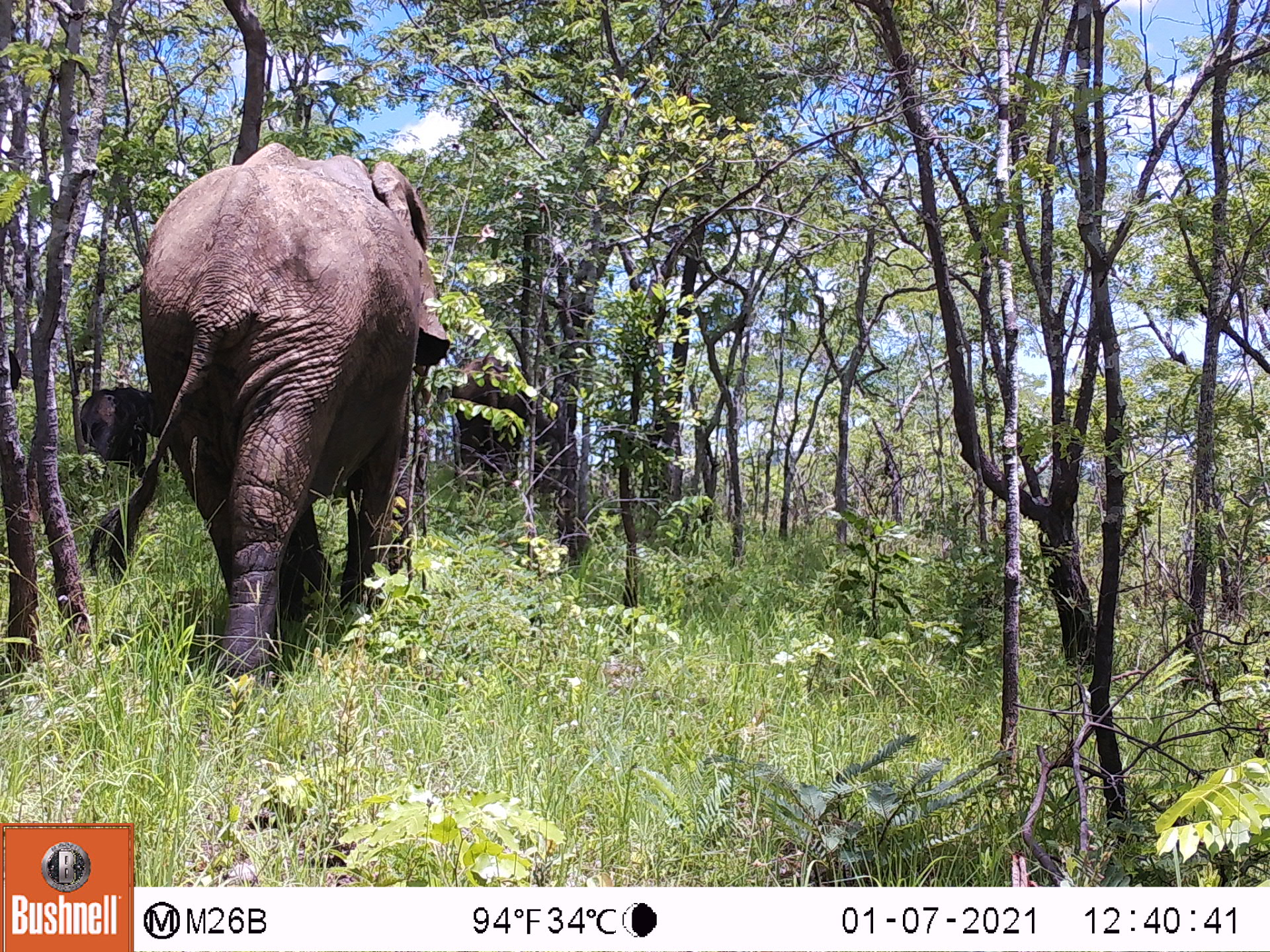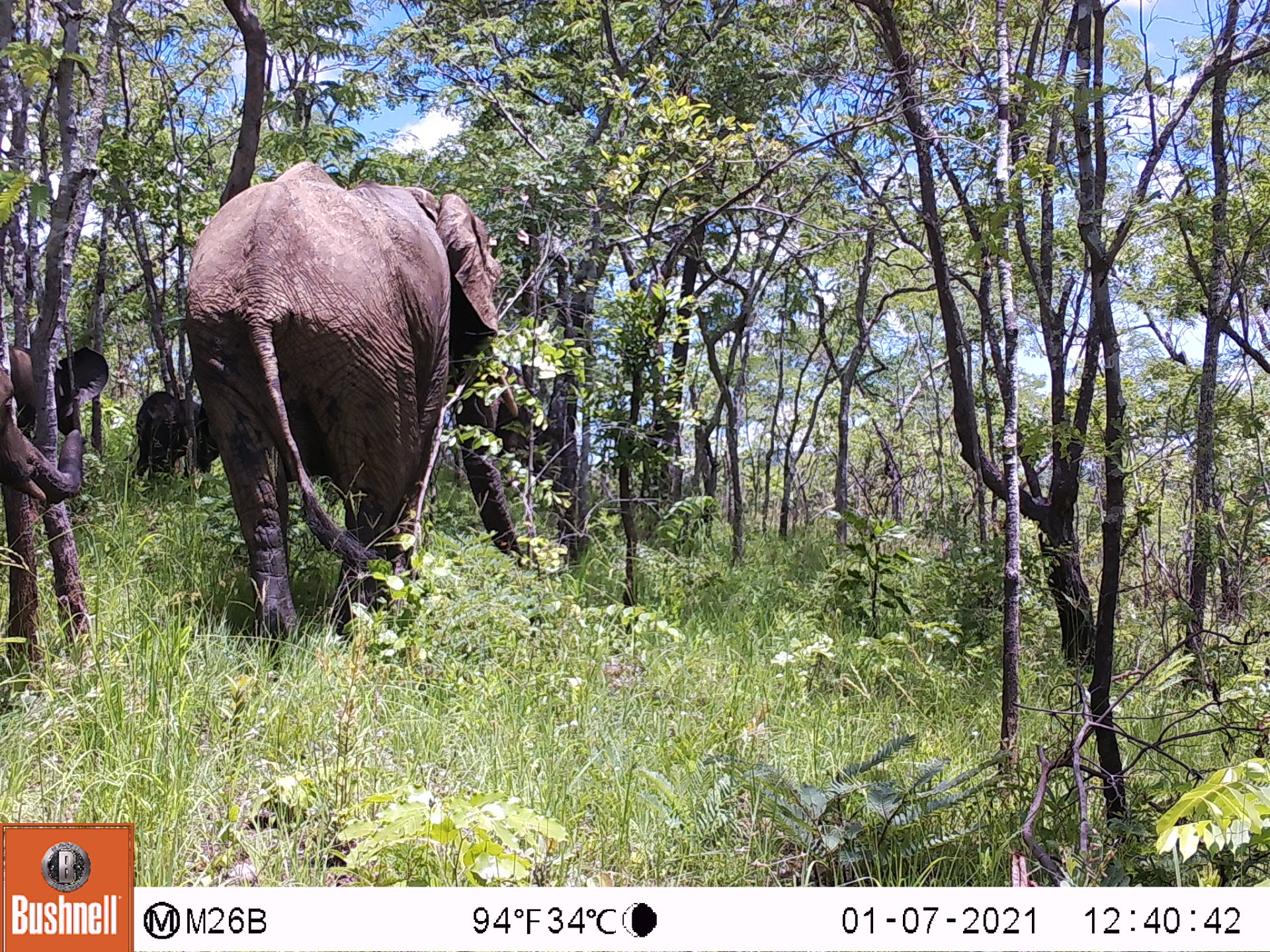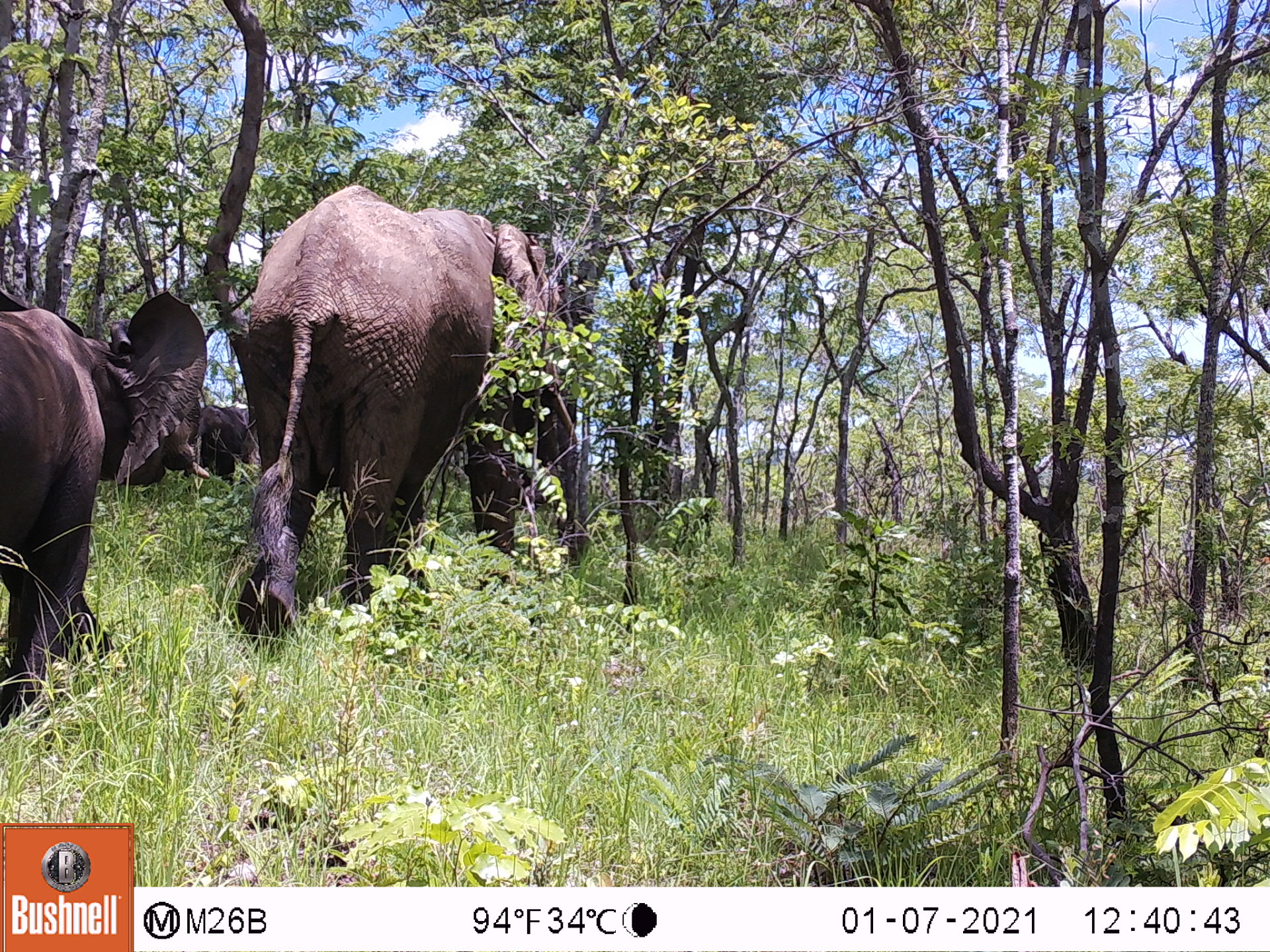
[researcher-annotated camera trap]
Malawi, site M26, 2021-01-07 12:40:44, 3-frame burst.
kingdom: Animalia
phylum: Chordata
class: Mammalia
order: Proboscidea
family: Elephantidae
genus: Loxodonta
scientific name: Loxodonta africana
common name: african savanna elephant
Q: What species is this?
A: African savanna elephant (Loxodonta africana).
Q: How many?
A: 3.